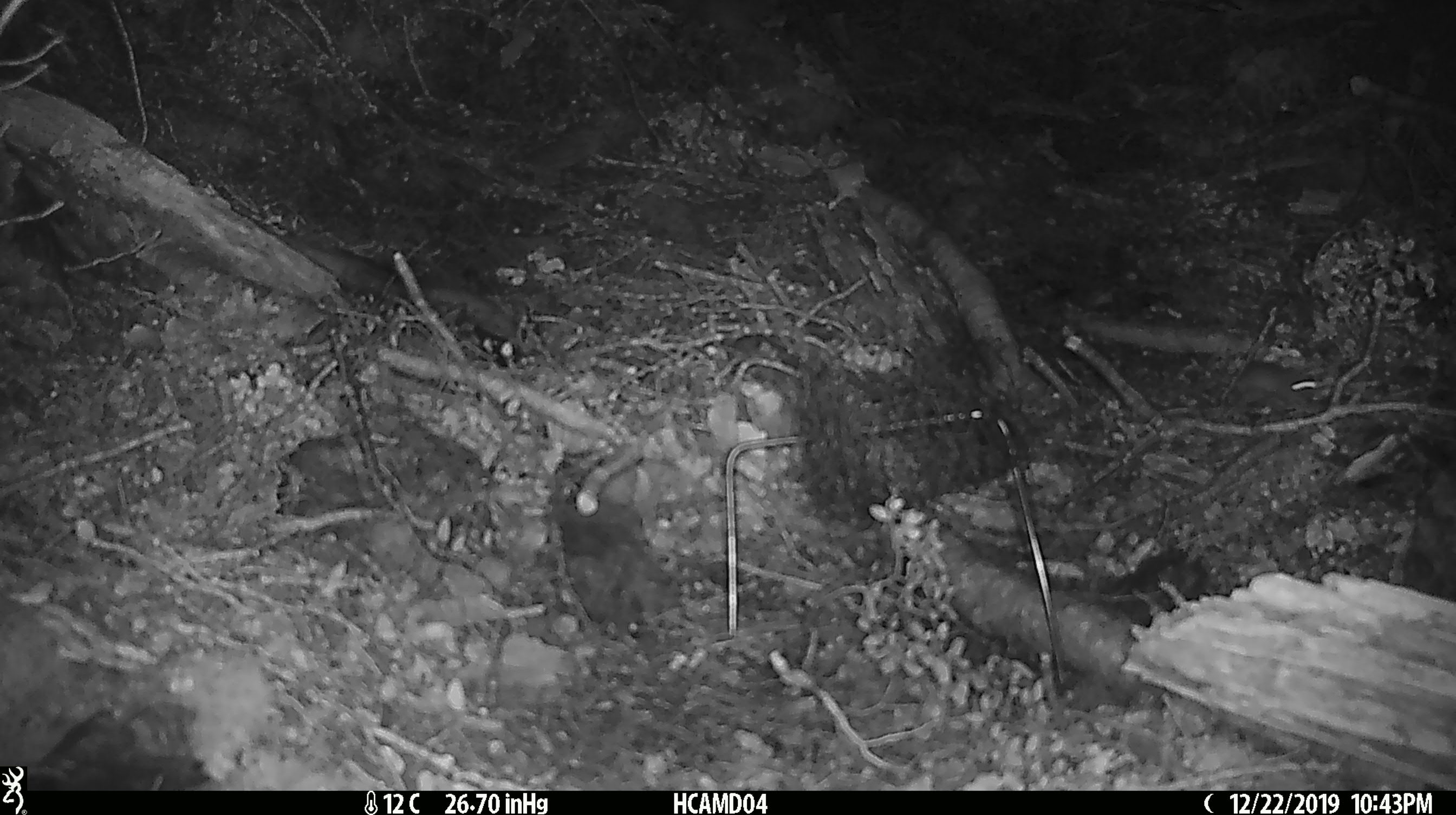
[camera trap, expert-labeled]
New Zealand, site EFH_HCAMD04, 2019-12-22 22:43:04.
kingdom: Animalia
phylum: Chordata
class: Mammalia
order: Rodentia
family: Muridae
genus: Mus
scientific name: Mus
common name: mouse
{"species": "mouse (Mus)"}